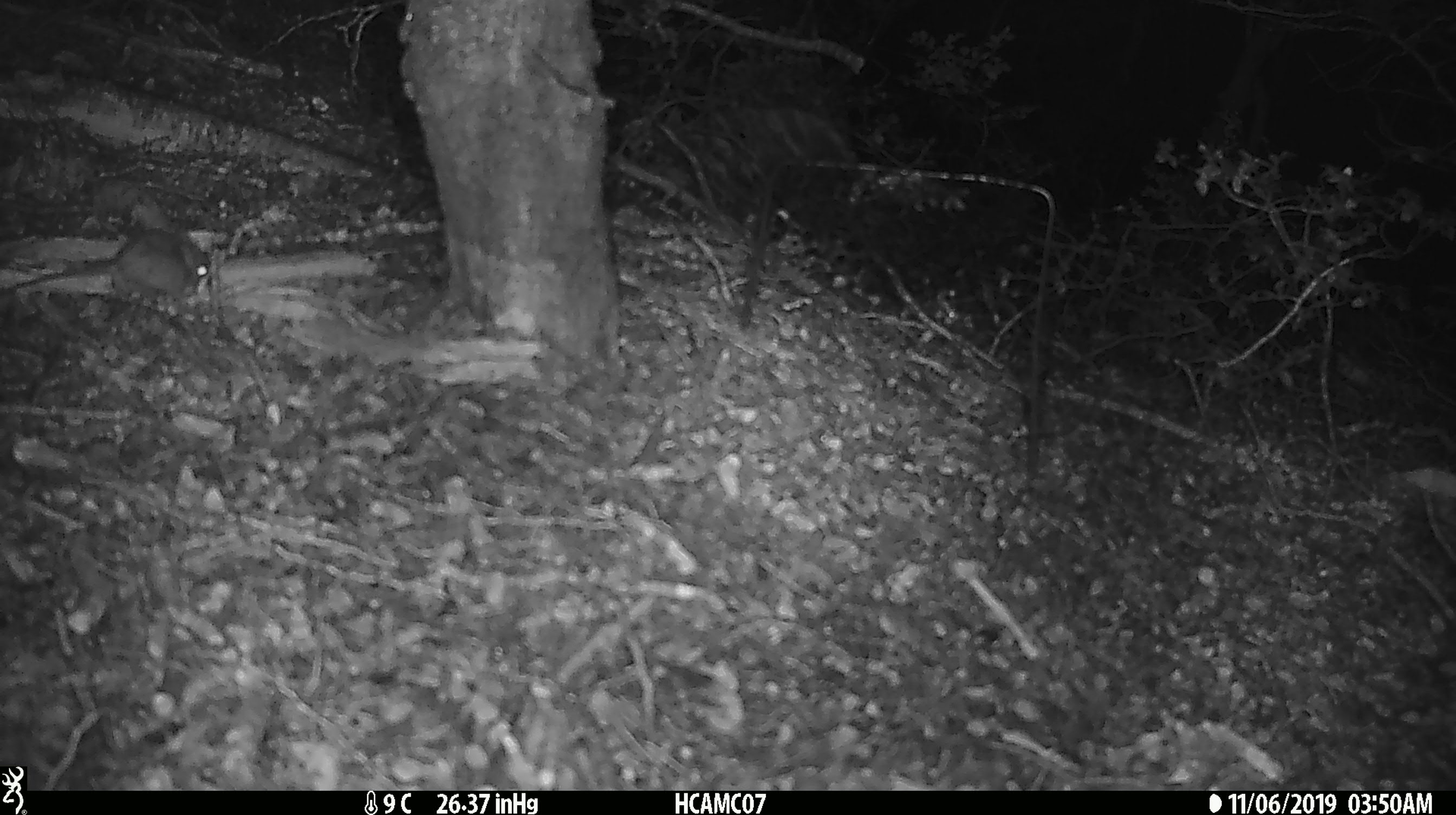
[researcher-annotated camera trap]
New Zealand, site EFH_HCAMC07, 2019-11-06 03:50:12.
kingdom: Animalia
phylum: Chordata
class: Mammalia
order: Rodentia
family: Muridae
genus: Mus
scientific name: Mus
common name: mouse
Mouse (Mus).